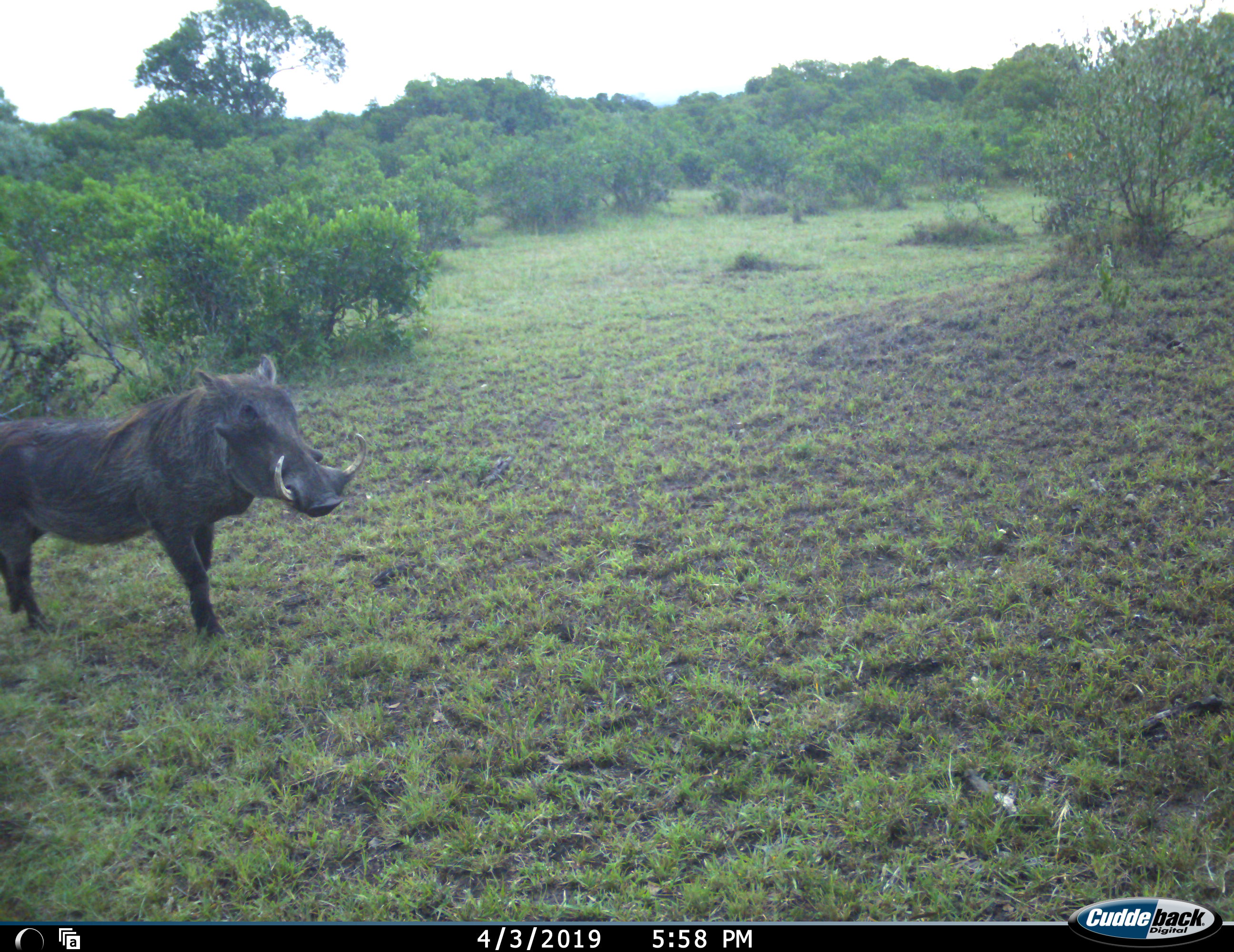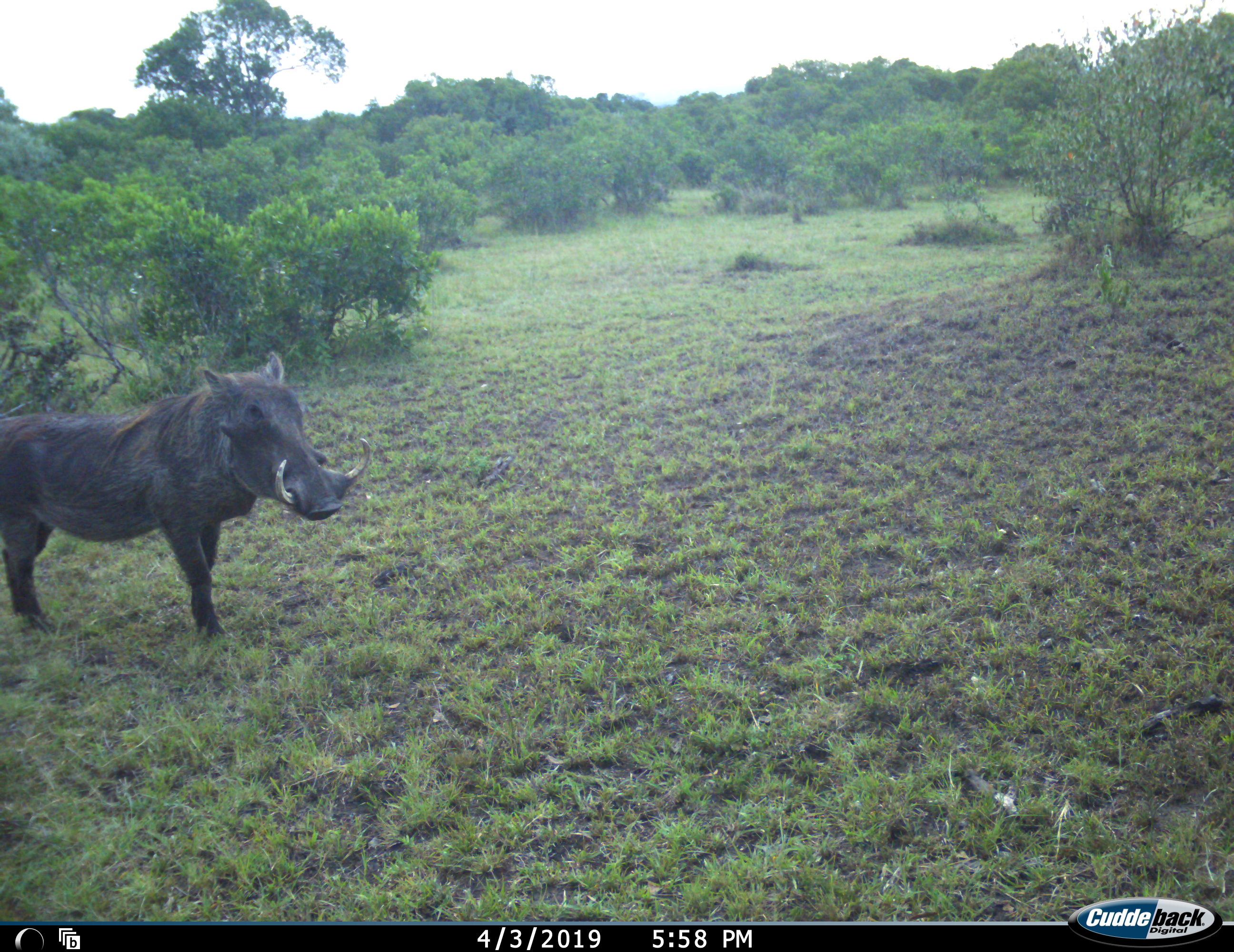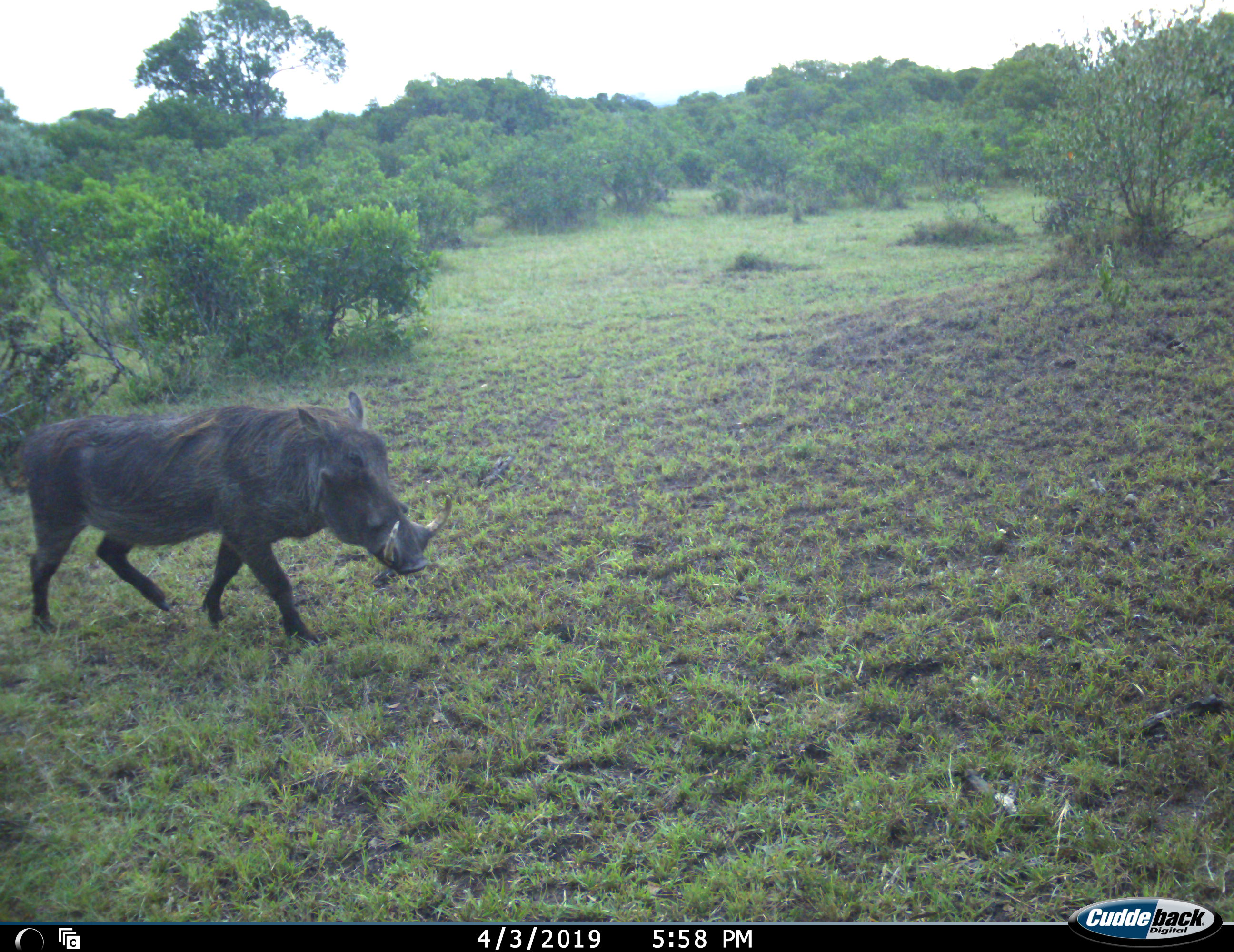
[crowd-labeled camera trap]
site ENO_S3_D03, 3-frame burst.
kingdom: Animalia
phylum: Chordata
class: Mammalia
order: Artiodactyla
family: Suidae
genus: Phacochoerus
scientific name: Phacochoerus africanus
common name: warthog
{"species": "warthog (Phacochoerus africanus)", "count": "1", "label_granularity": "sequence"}